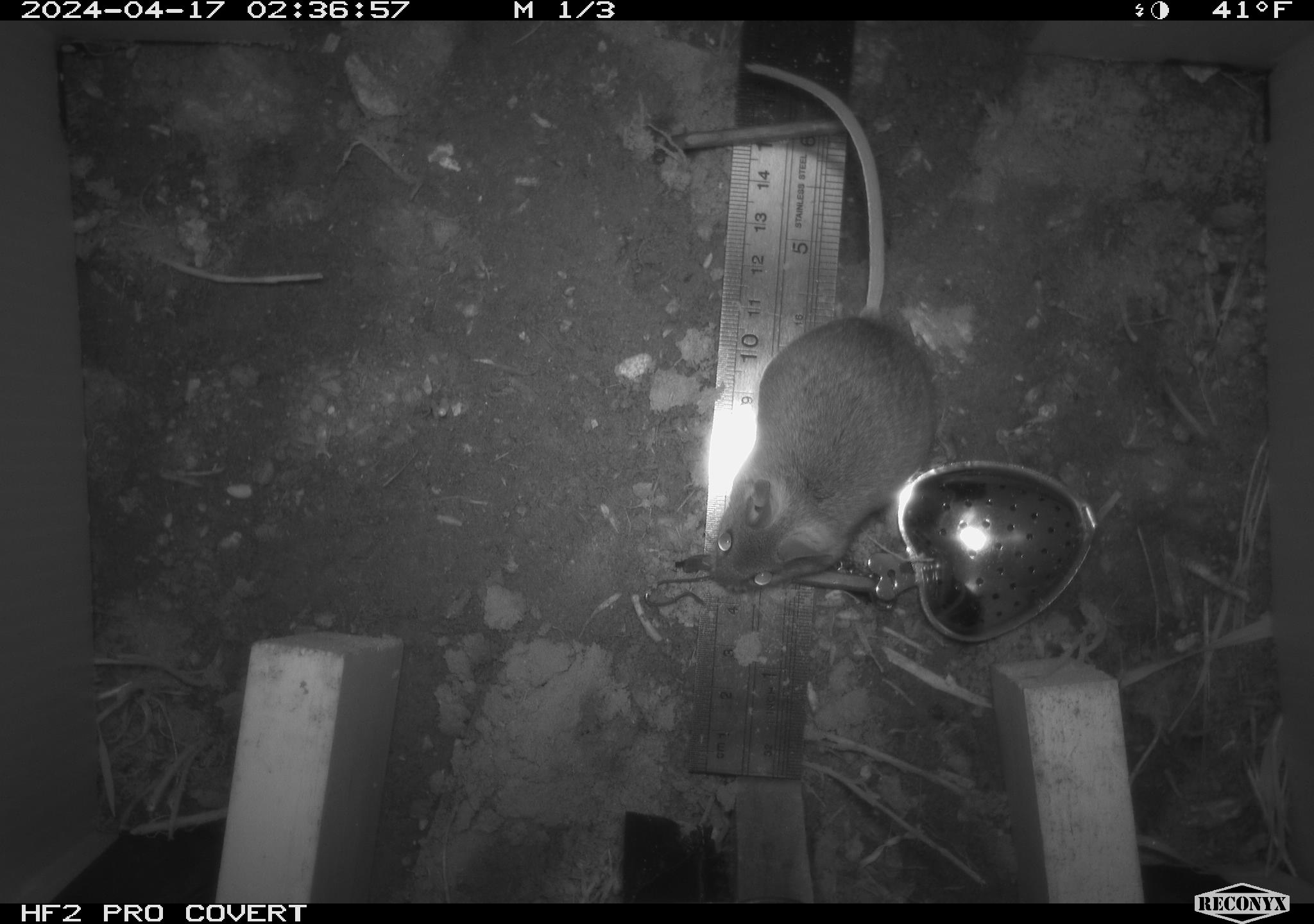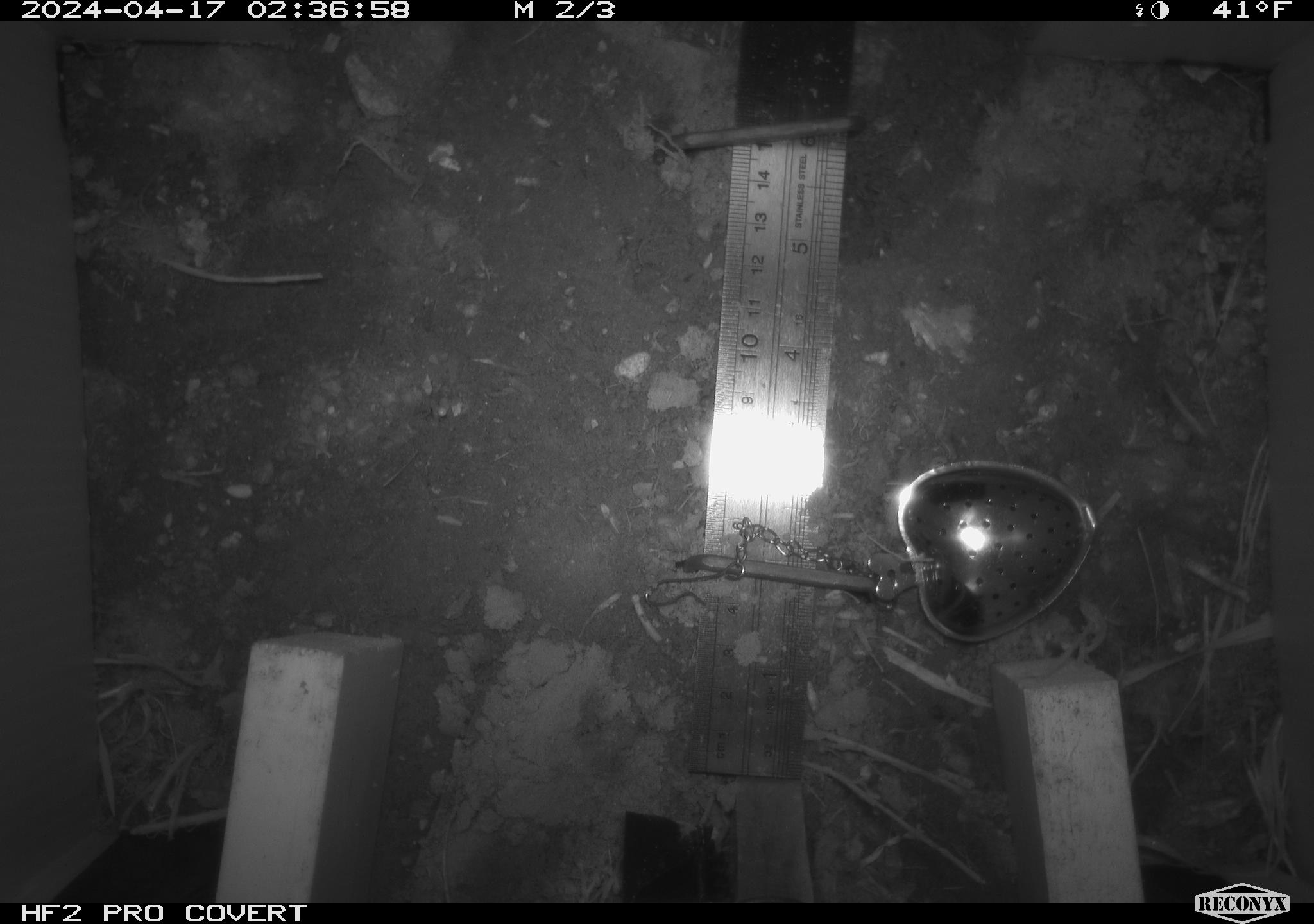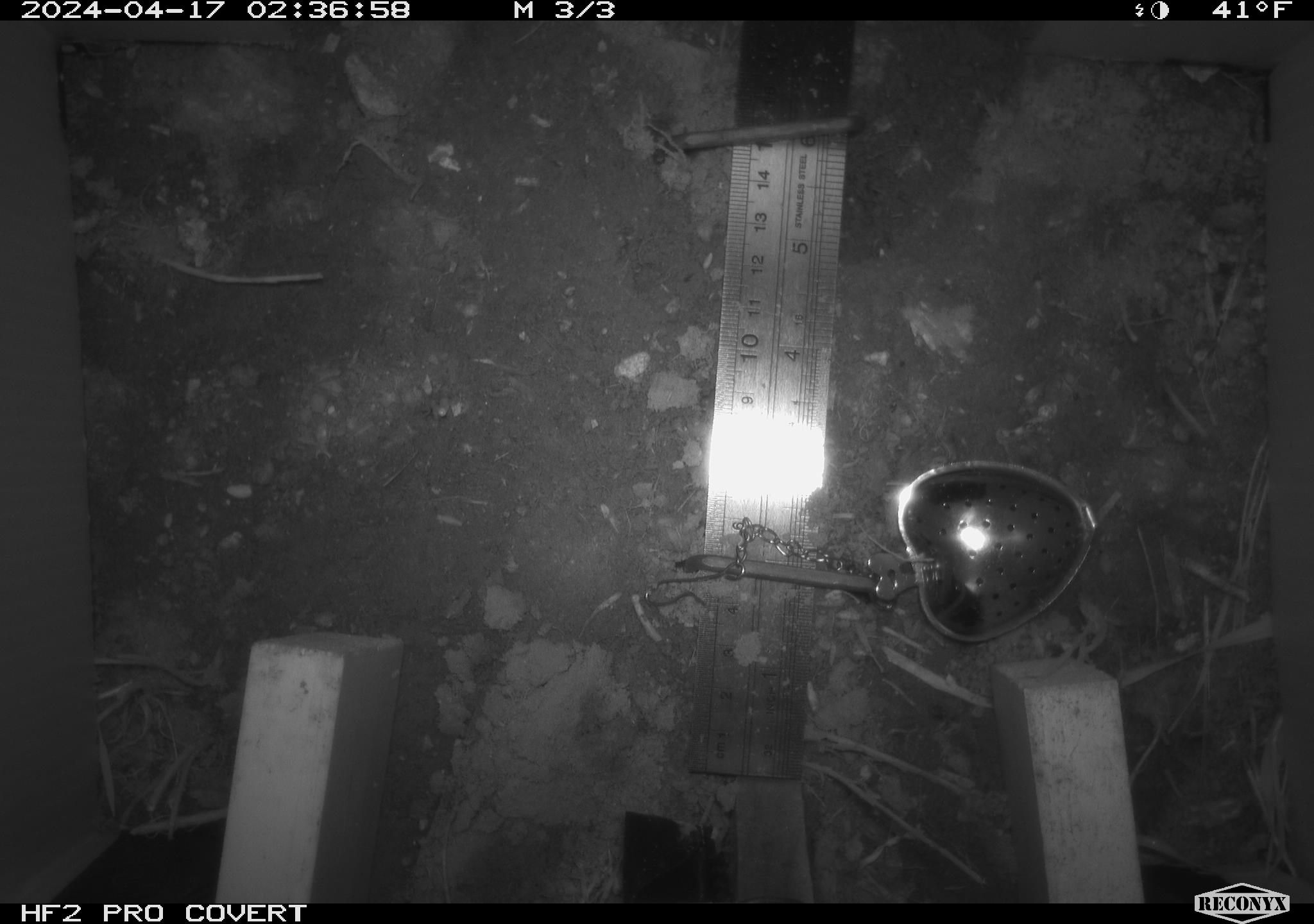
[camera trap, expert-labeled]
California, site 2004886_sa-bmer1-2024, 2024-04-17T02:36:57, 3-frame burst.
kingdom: Animalia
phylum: Chordata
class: Mammalia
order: Rodentia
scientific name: Rodentia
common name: mouse species